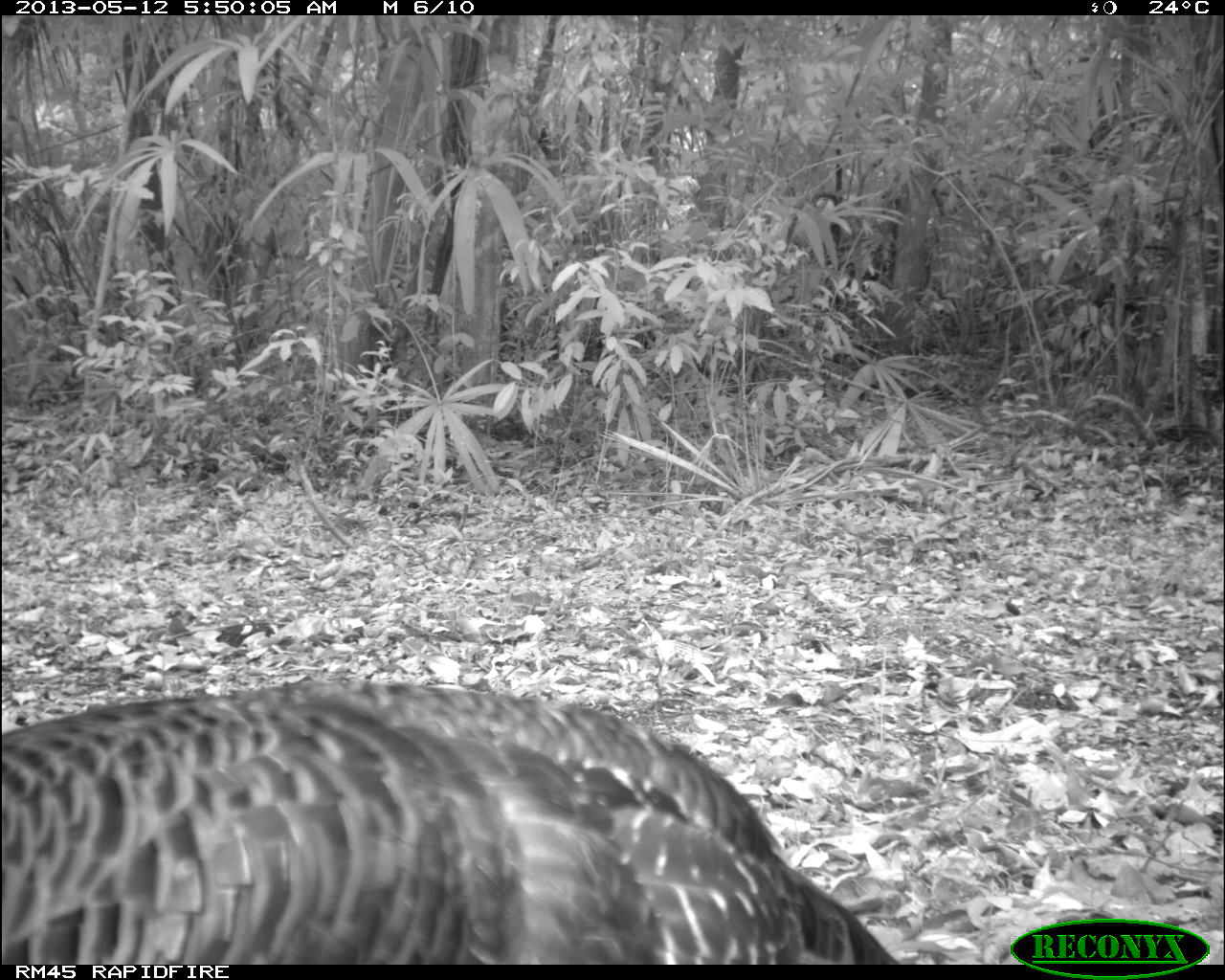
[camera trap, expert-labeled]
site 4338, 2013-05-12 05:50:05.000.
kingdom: Animalia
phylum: Chordata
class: Aves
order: Galliformes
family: Phasianidae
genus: Meleagris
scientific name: Meleagris ocellata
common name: ocellated turkey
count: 1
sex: female